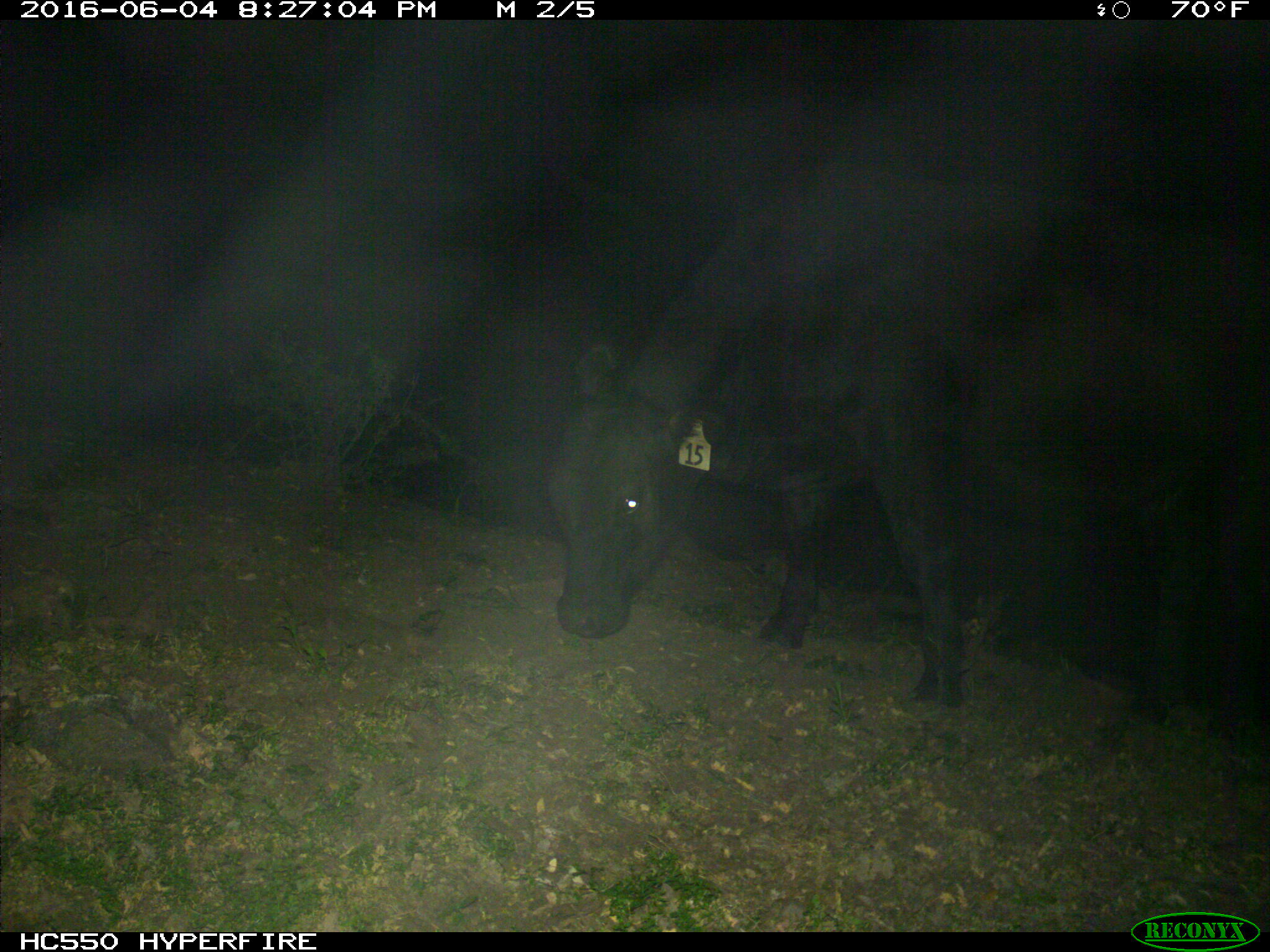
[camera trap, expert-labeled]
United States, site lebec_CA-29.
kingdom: Animalia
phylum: Chordata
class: Mammalia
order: Artiodactyla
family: Bovidae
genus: Bos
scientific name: Bos taurus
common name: domestic cow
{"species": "Bos taurus (domestic cow)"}